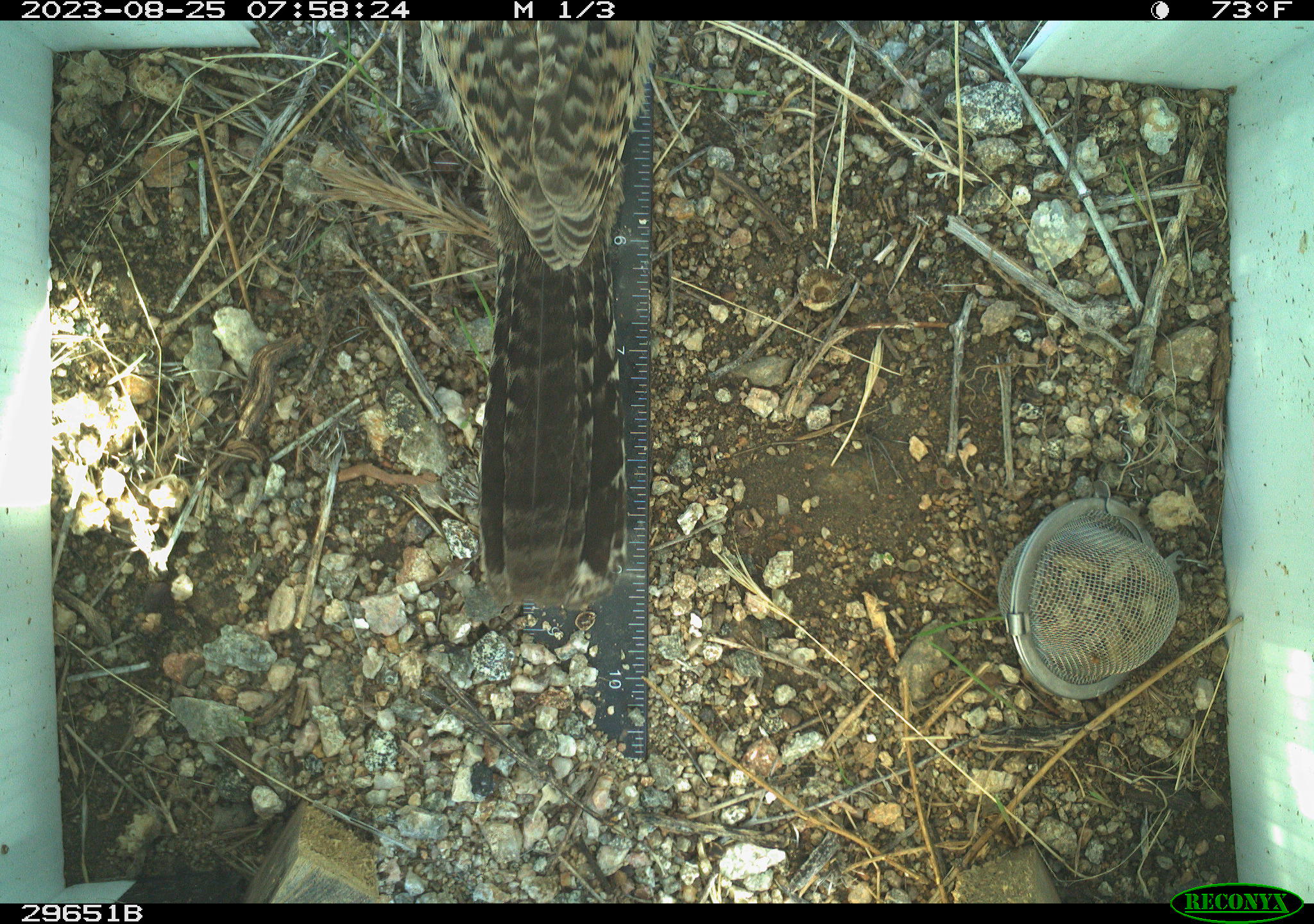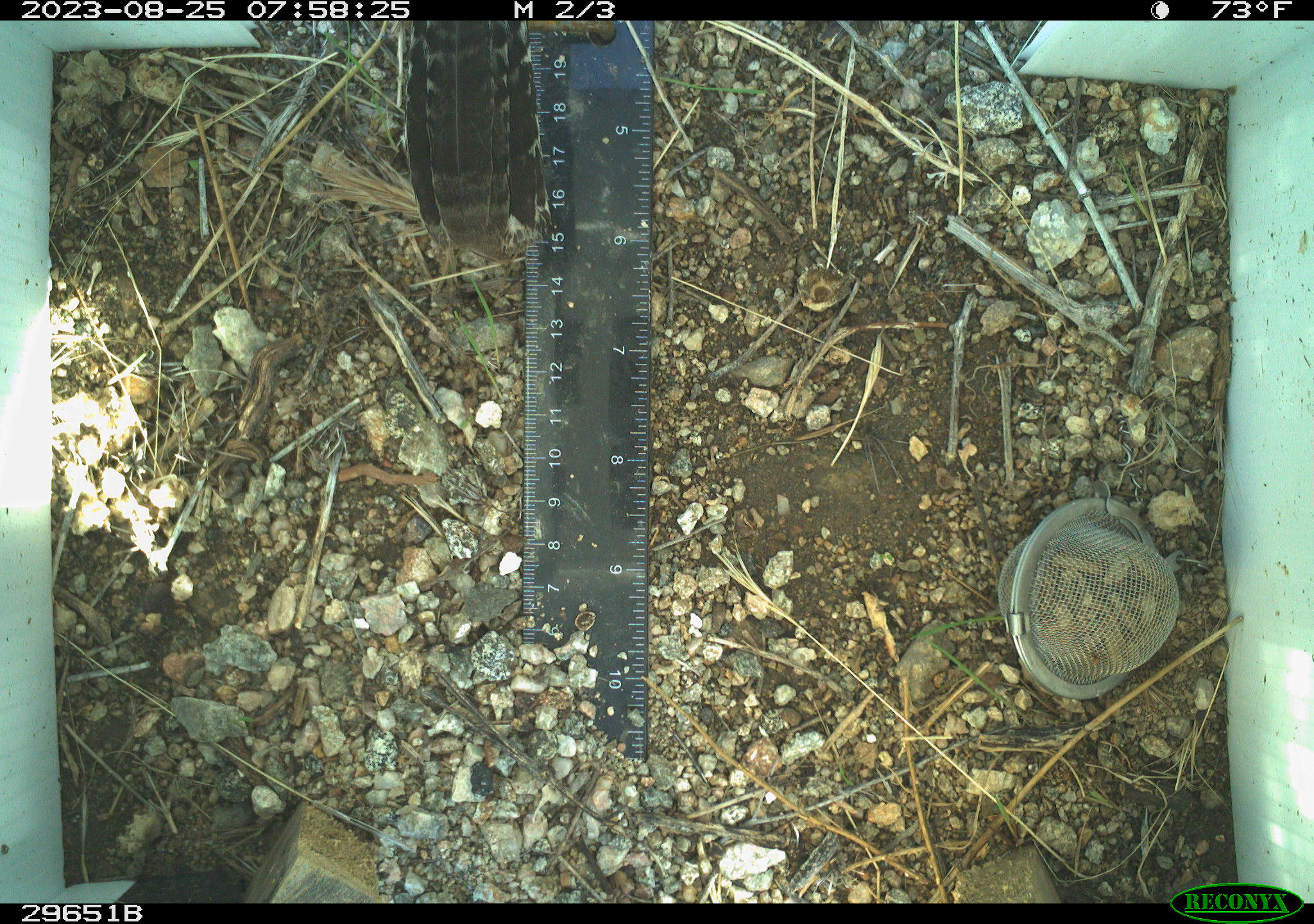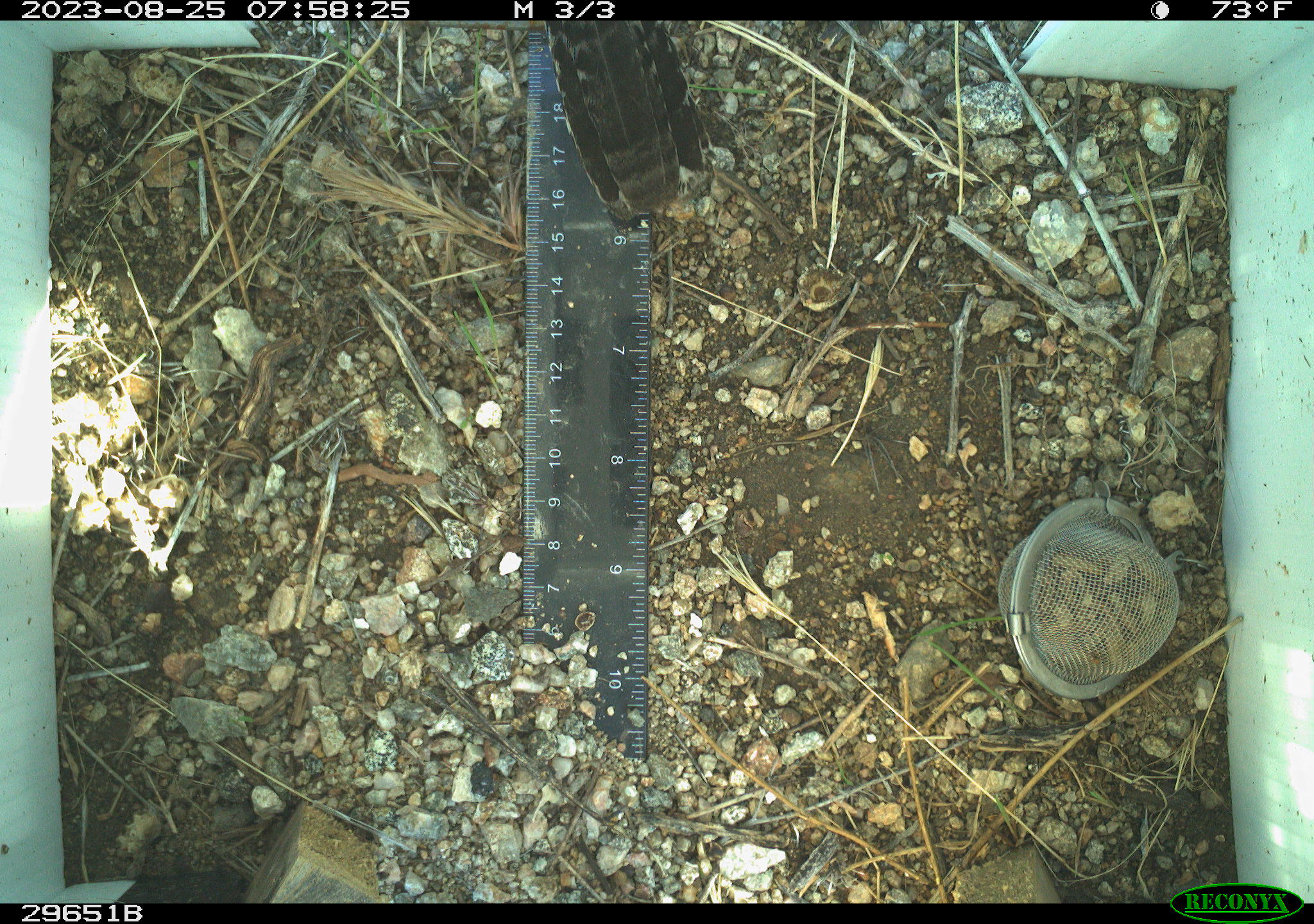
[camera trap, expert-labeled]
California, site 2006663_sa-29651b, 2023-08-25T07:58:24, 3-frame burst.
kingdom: Animalia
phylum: Chordata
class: Aves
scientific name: Aves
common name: bird